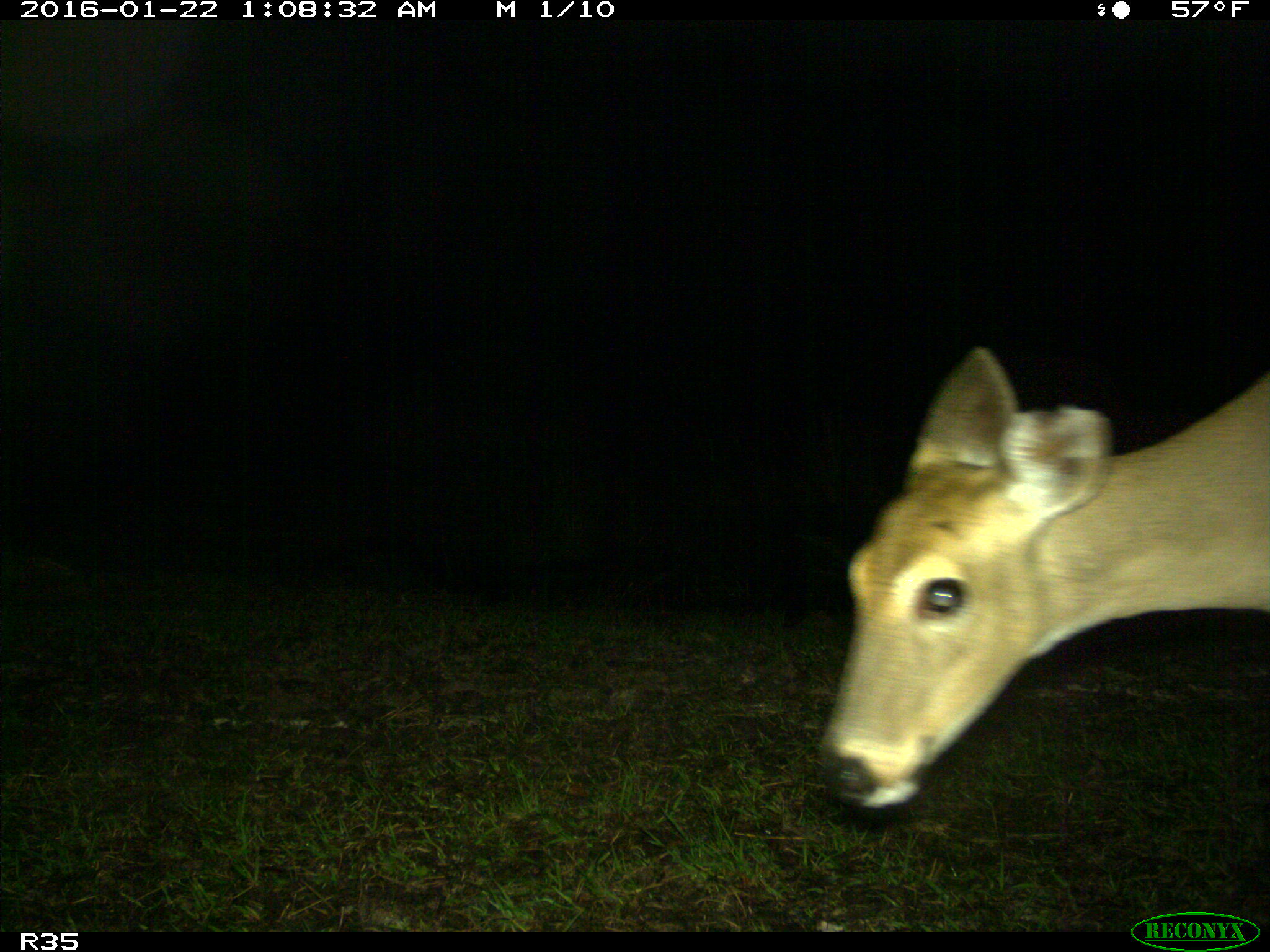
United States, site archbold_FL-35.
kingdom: Animalia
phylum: Chordata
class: Mammalia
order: Artiodactyla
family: Cervidae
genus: Odocoileus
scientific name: Odocoileus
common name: deer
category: unidentified deer